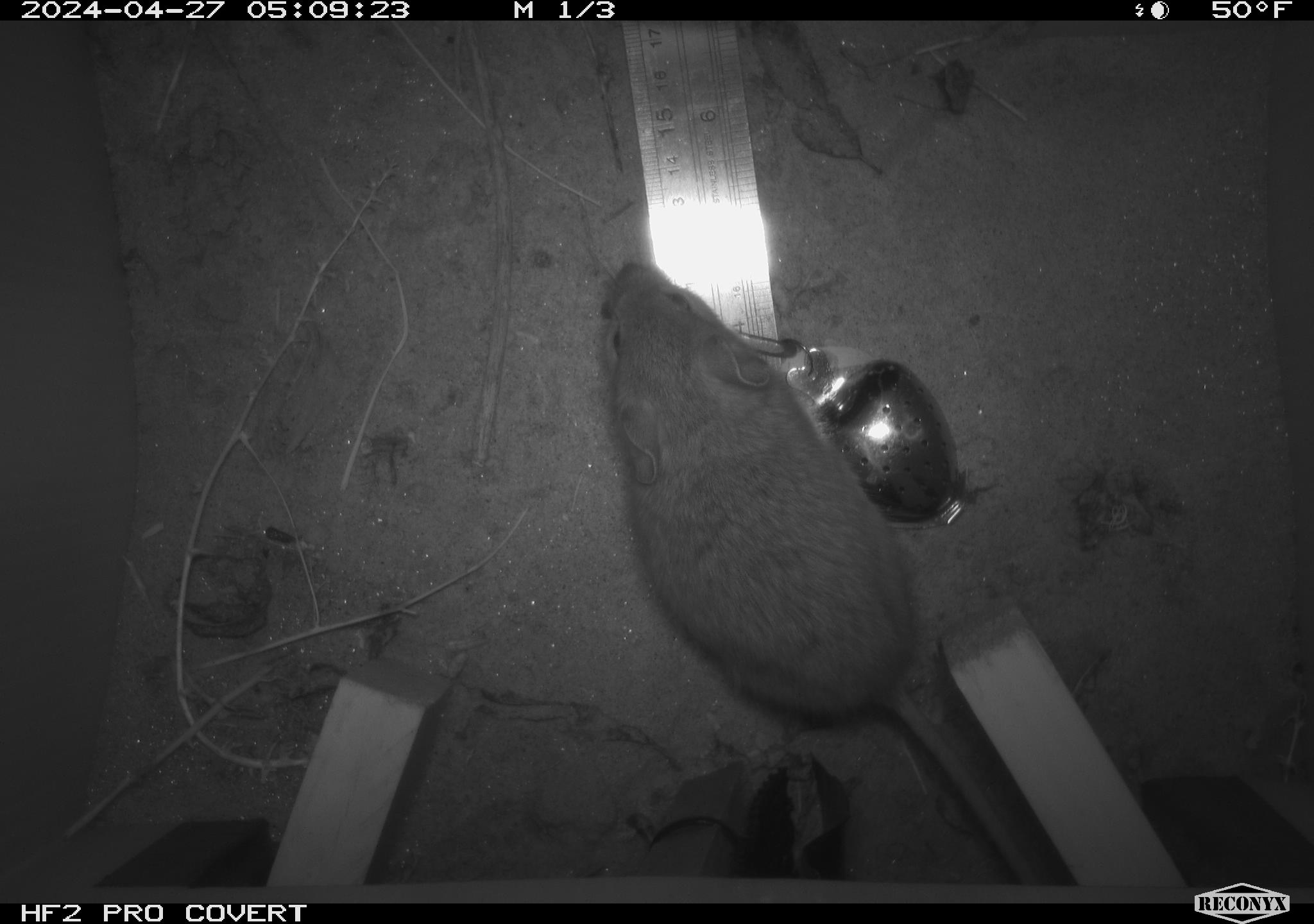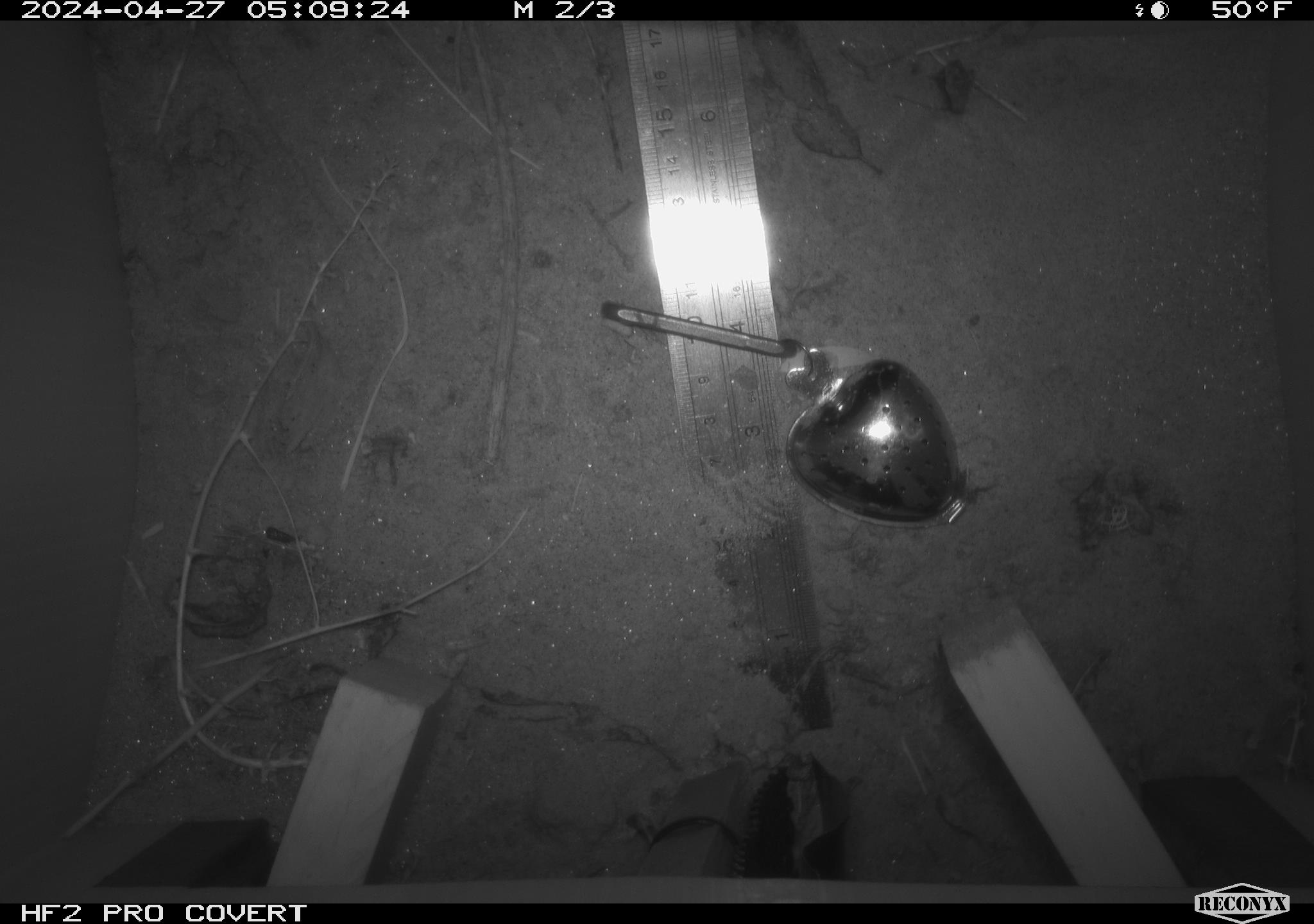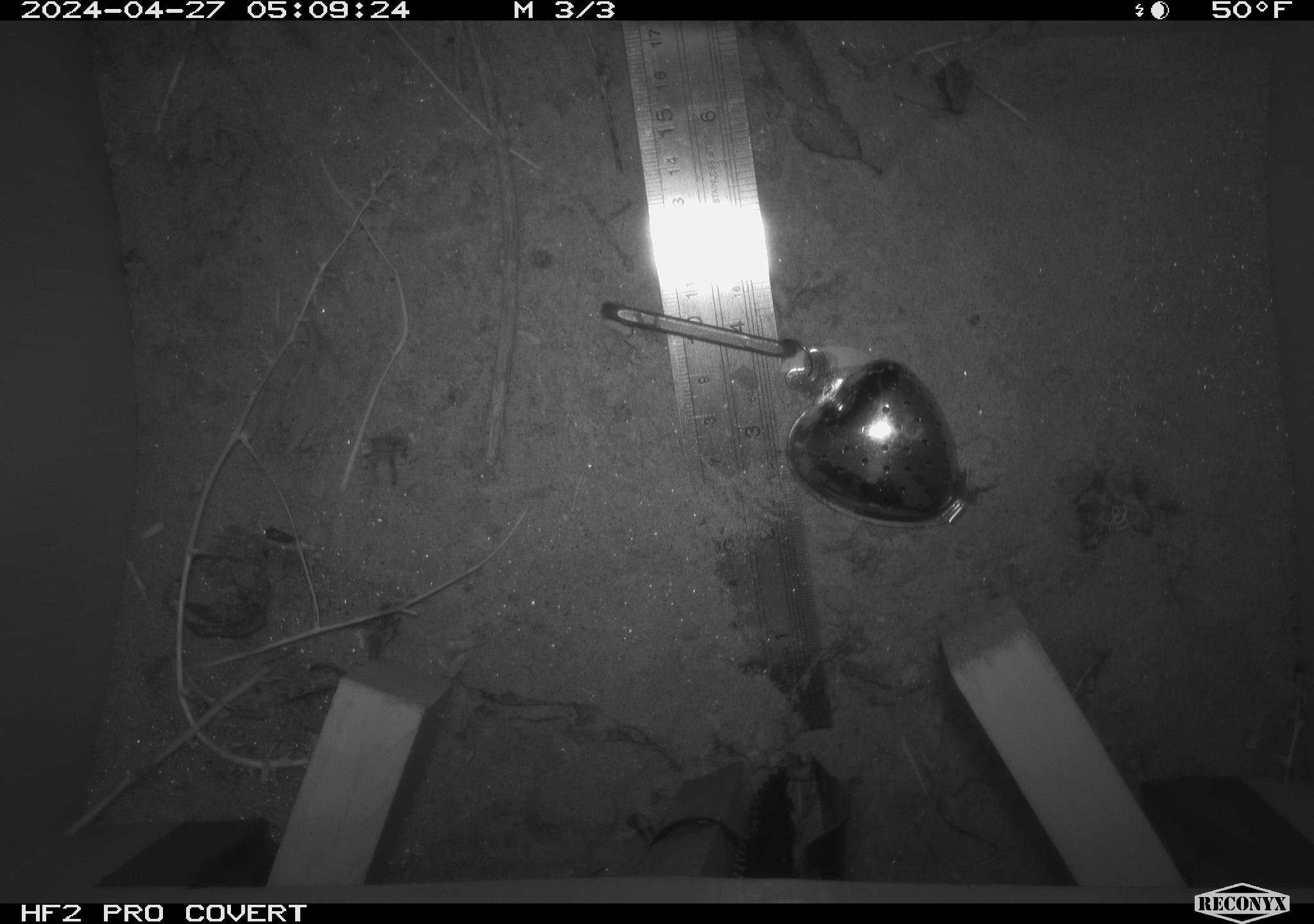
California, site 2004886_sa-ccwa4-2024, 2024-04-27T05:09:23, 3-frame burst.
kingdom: Animalia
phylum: Chordata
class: Mammalia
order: Rodentia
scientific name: Rodentia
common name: woodrat or rat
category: woodrat or rat species